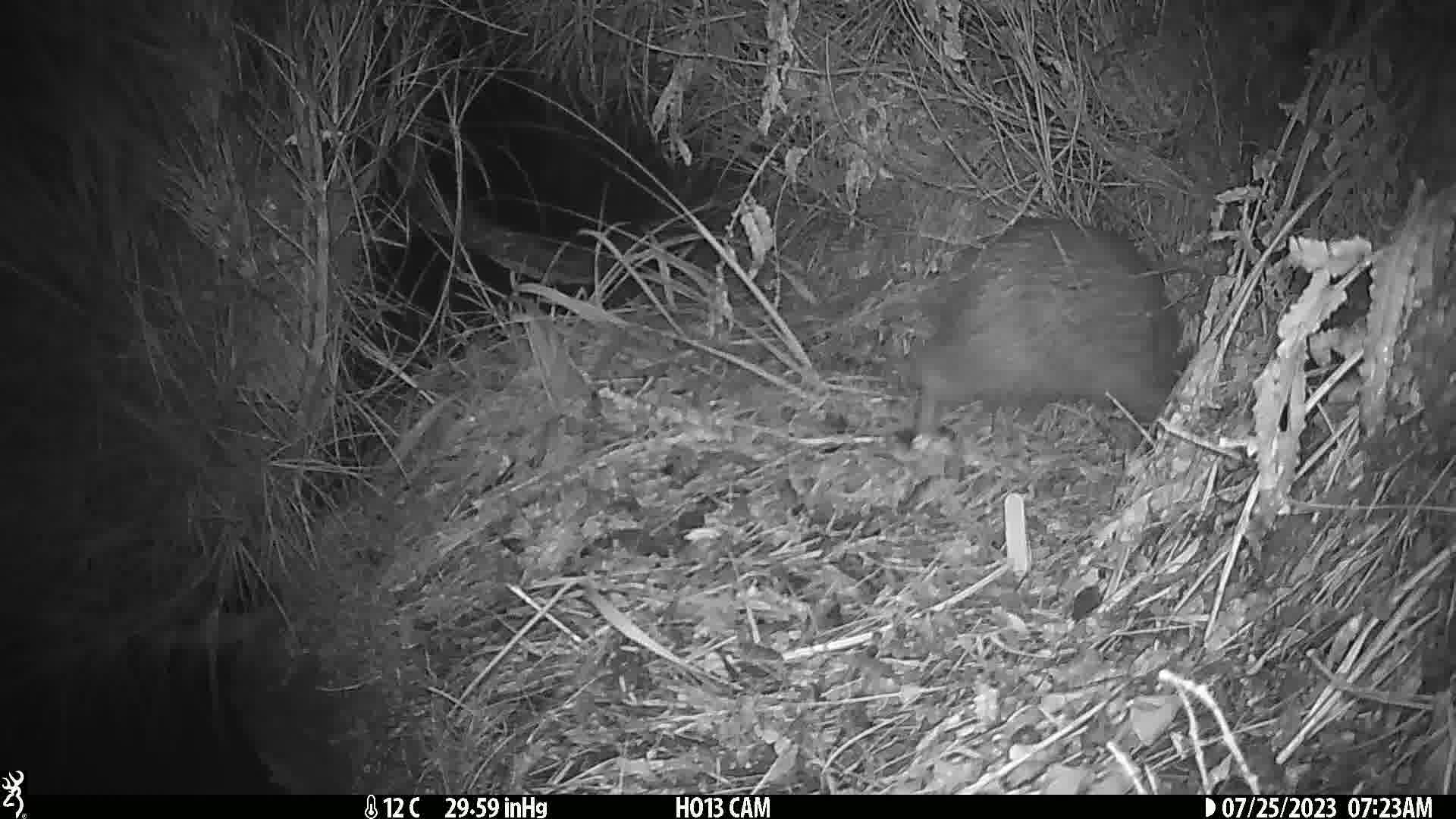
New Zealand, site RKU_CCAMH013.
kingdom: Animalia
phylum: Chordata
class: Aves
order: Apterygiformes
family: Apterygidae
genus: Apteryx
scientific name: Apteryx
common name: kiwi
Kiwi (Apteryx).